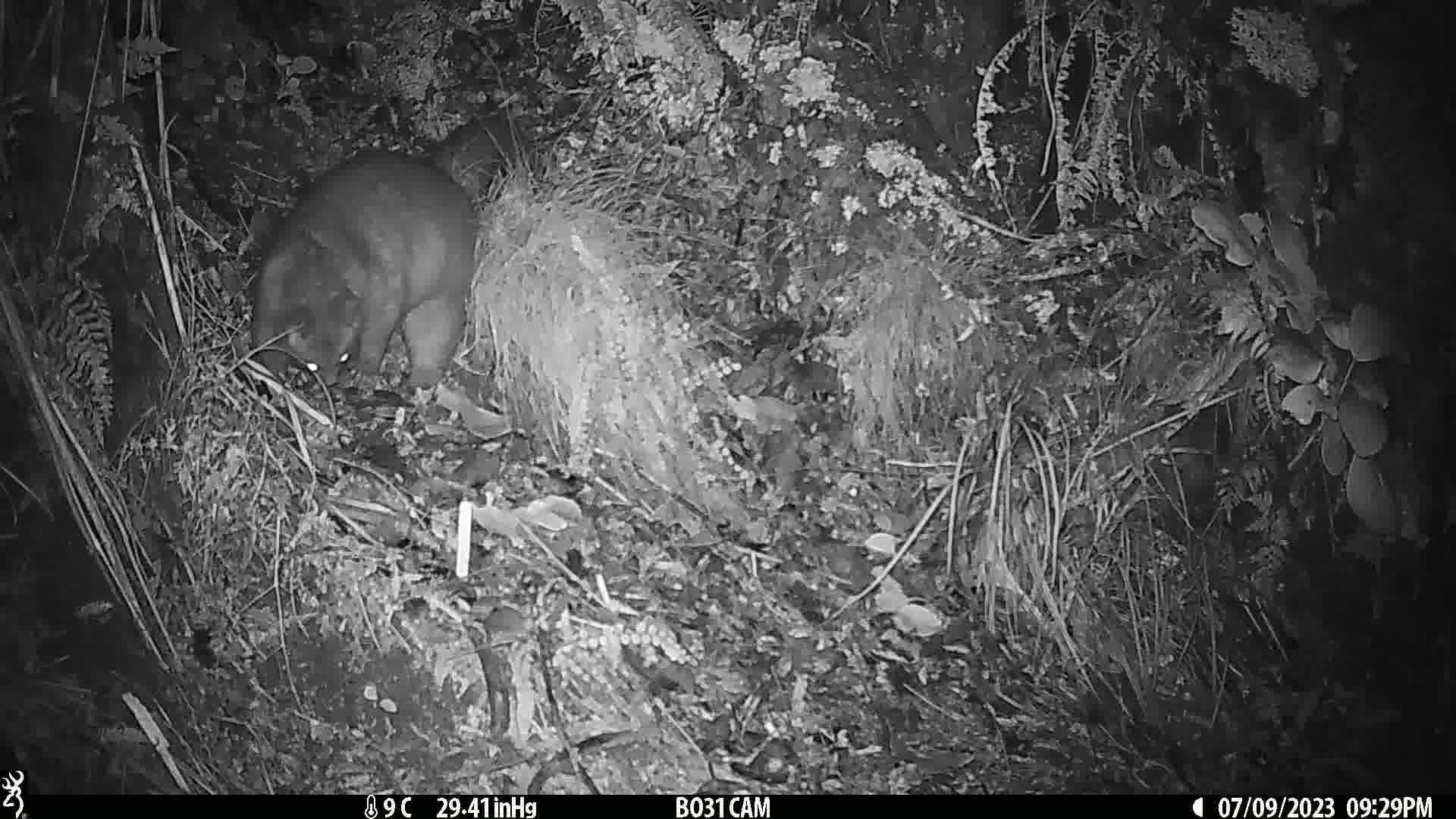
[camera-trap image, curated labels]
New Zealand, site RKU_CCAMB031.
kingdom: Animalia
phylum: Chordata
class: Mammalia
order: Diprotodontia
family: Phalangeridae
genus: Trichosurus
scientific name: Trichosurus vulpecula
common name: common brushtail possum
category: possum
Possum (common brushtail possum) (Trichosurus vulpecula).